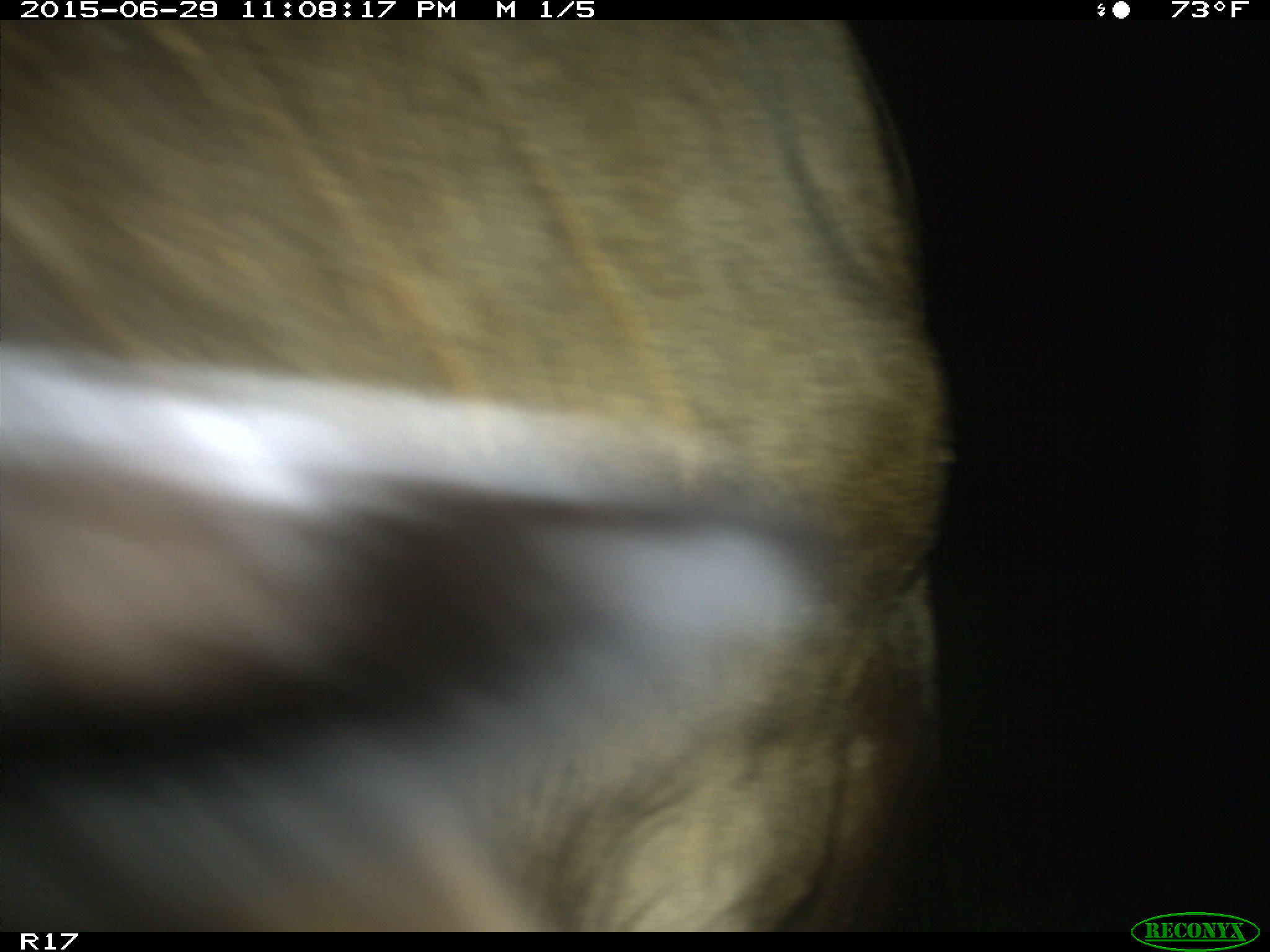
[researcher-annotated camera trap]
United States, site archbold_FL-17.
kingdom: Animalia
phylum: Chordata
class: Mammalia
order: Artiodactyla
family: Bovidae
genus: Bos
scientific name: Bos taurus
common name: domestic cow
Bos taurus (domestic cow).